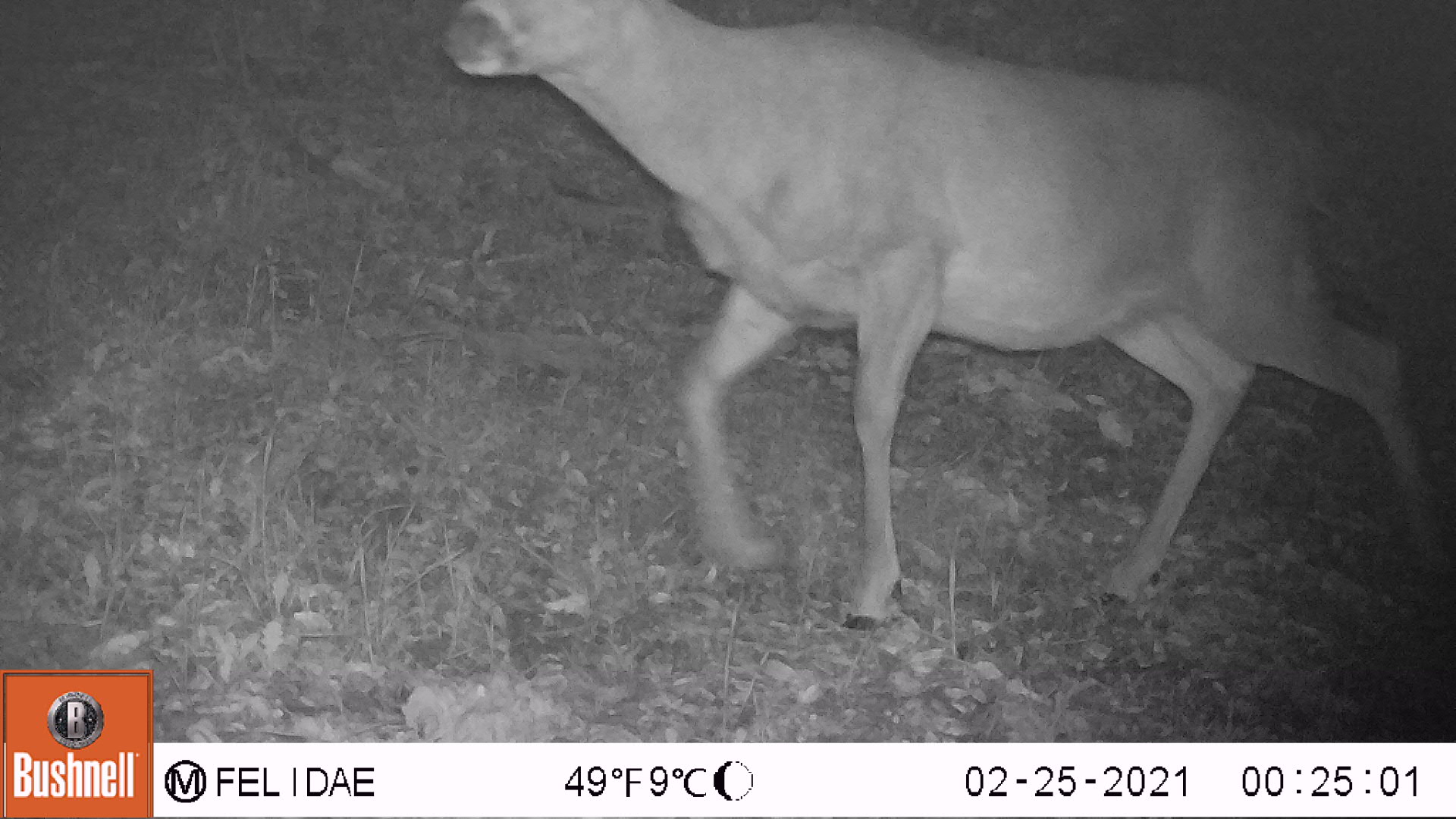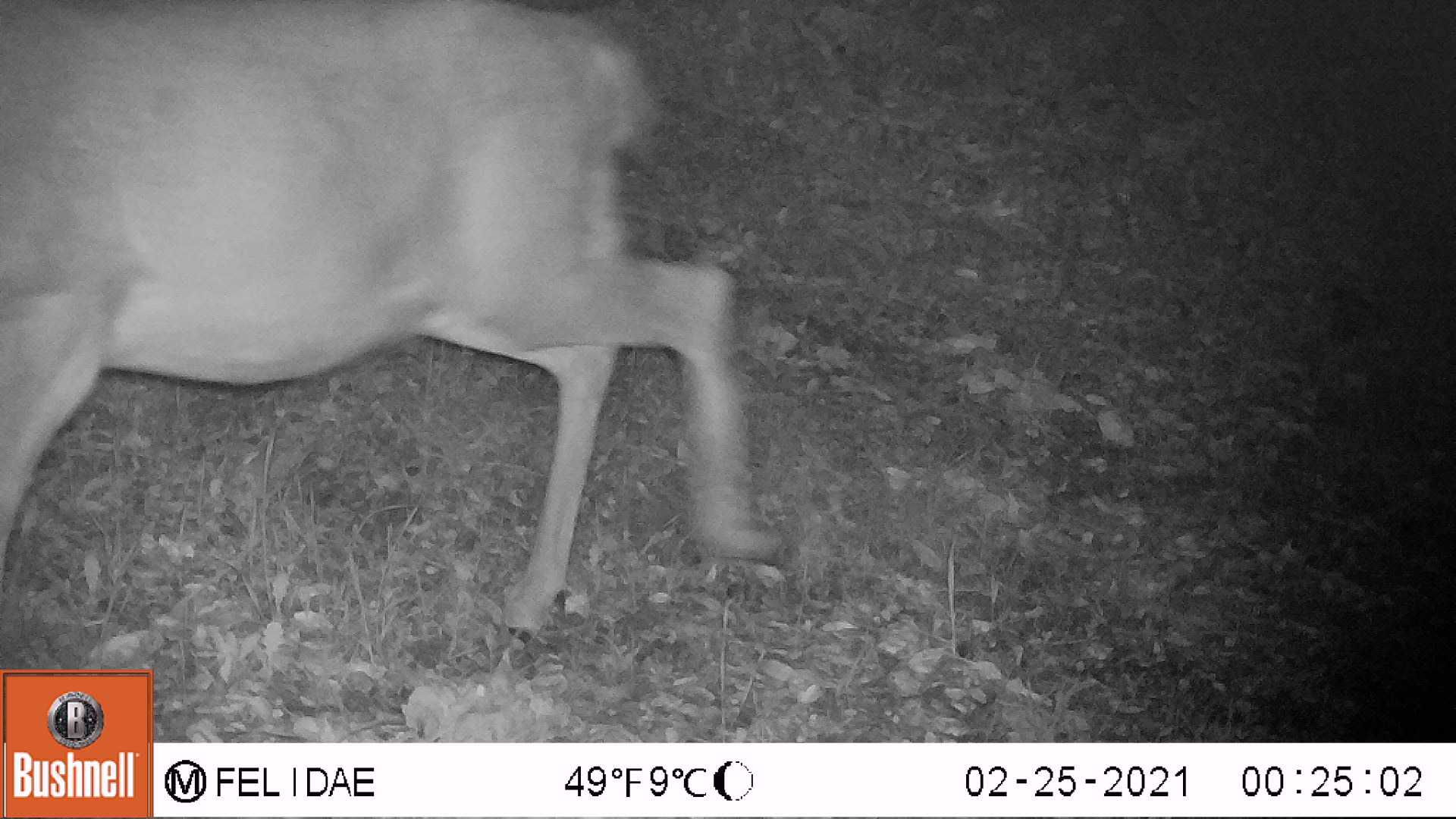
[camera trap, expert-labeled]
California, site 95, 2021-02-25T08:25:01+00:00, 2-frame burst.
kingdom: Animalia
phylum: Chordata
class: Mammalia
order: Artiodactyla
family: Cervidae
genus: Odocoileus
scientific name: Odocoileus hemionus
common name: mule deer